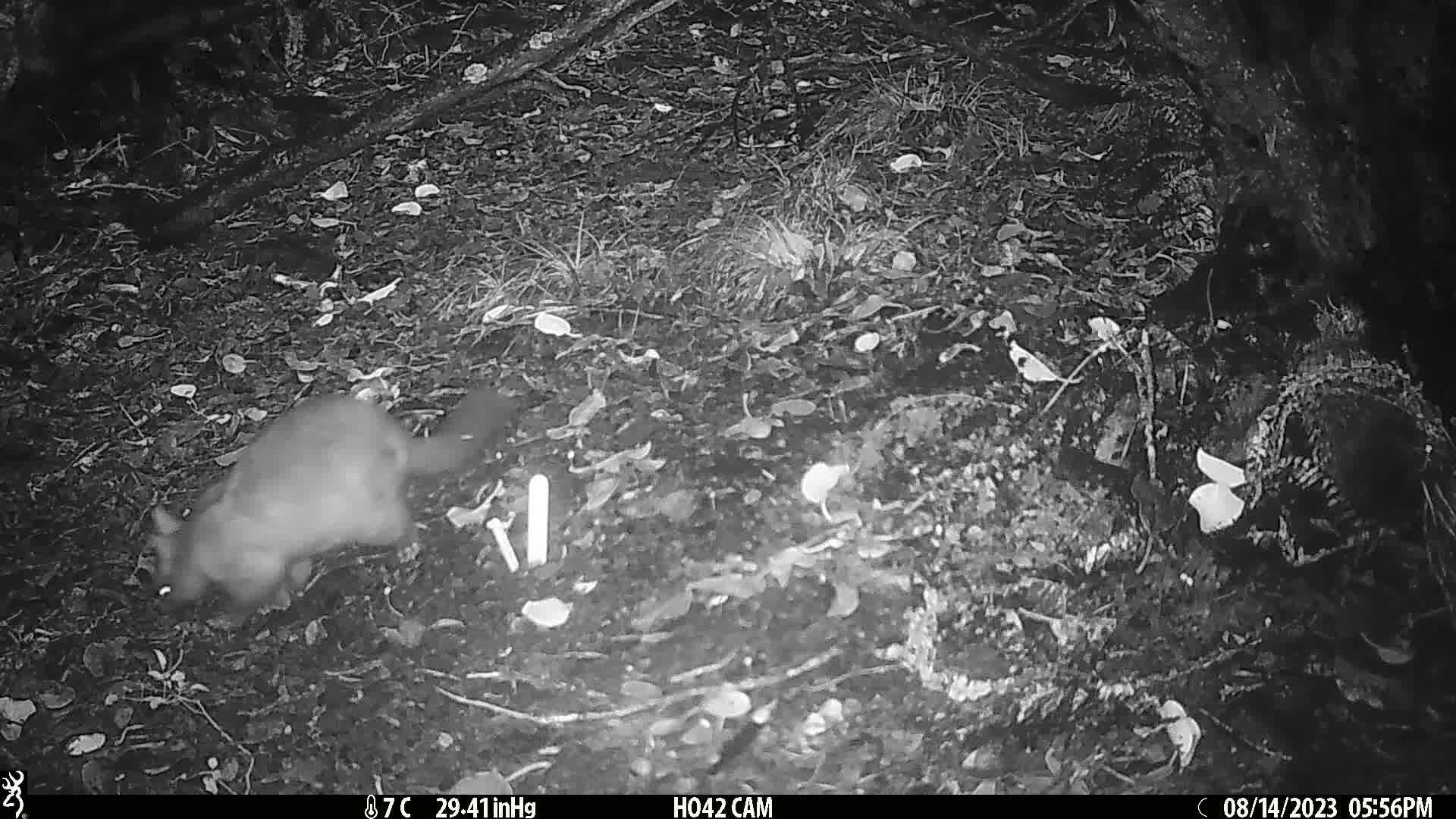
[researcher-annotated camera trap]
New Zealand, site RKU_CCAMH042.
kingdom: Animalia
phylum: Chordata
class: Mammalia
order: Diprotodontia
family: Phalangeridae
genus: Trichosurus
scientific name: Trichosurus vulpecula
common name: common brushtail possum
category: possum